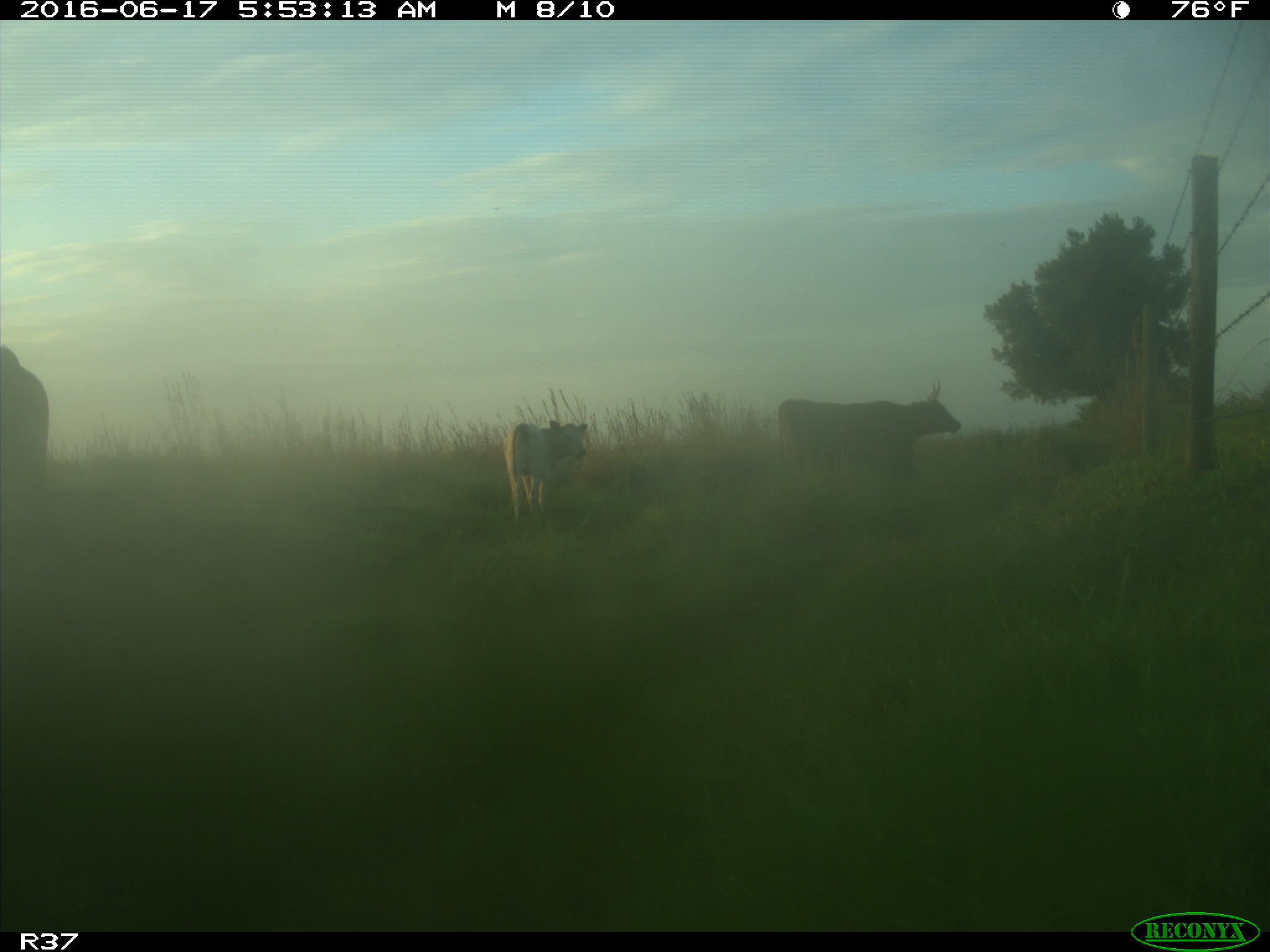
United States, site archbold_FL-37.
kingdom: Animalia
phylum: Chordata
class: Mammalia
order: Artiodactyla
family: Bovidae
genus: Bos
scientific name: Bos taurus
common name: domestic cow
Bos taurus (domestic cow).